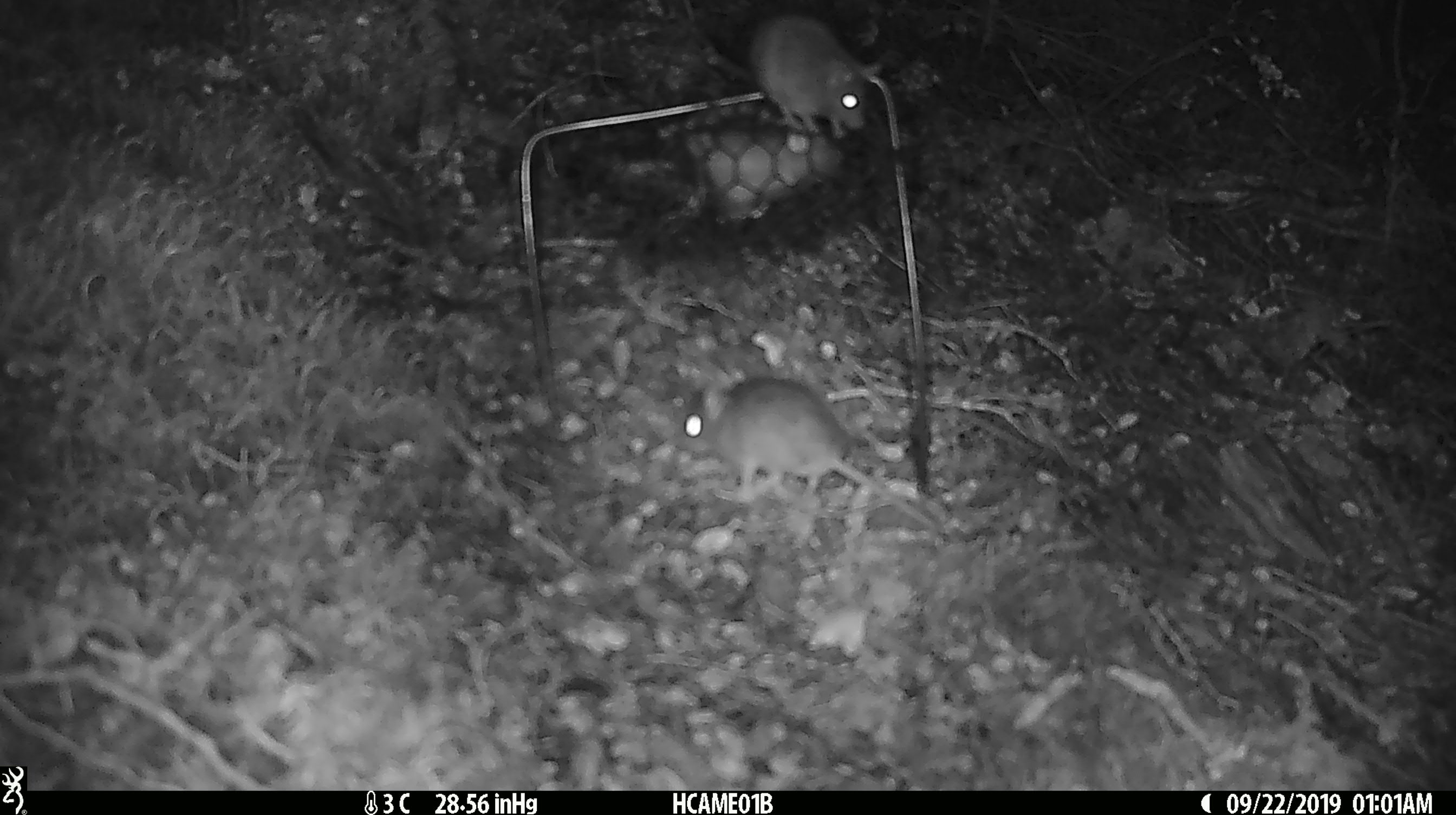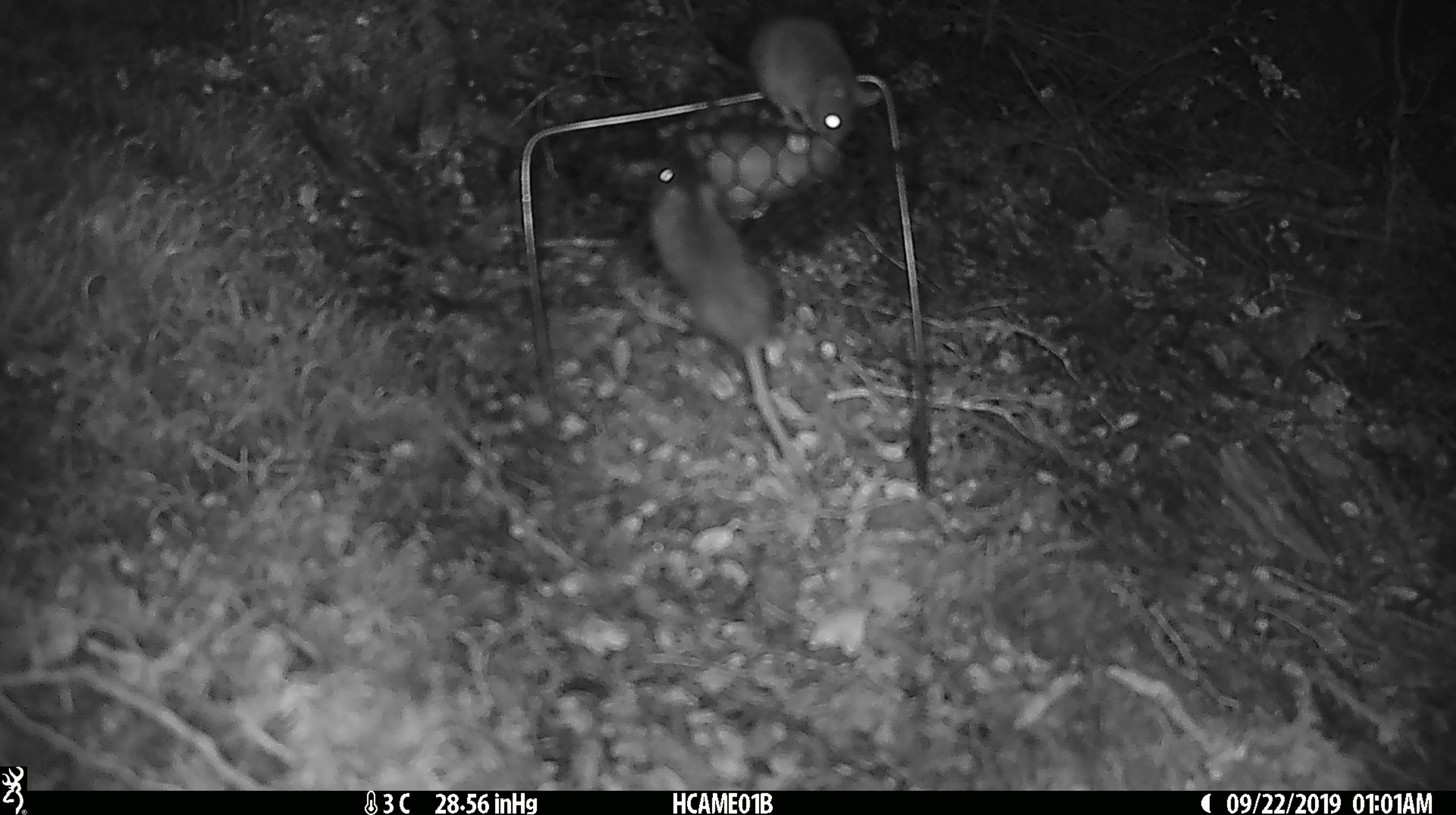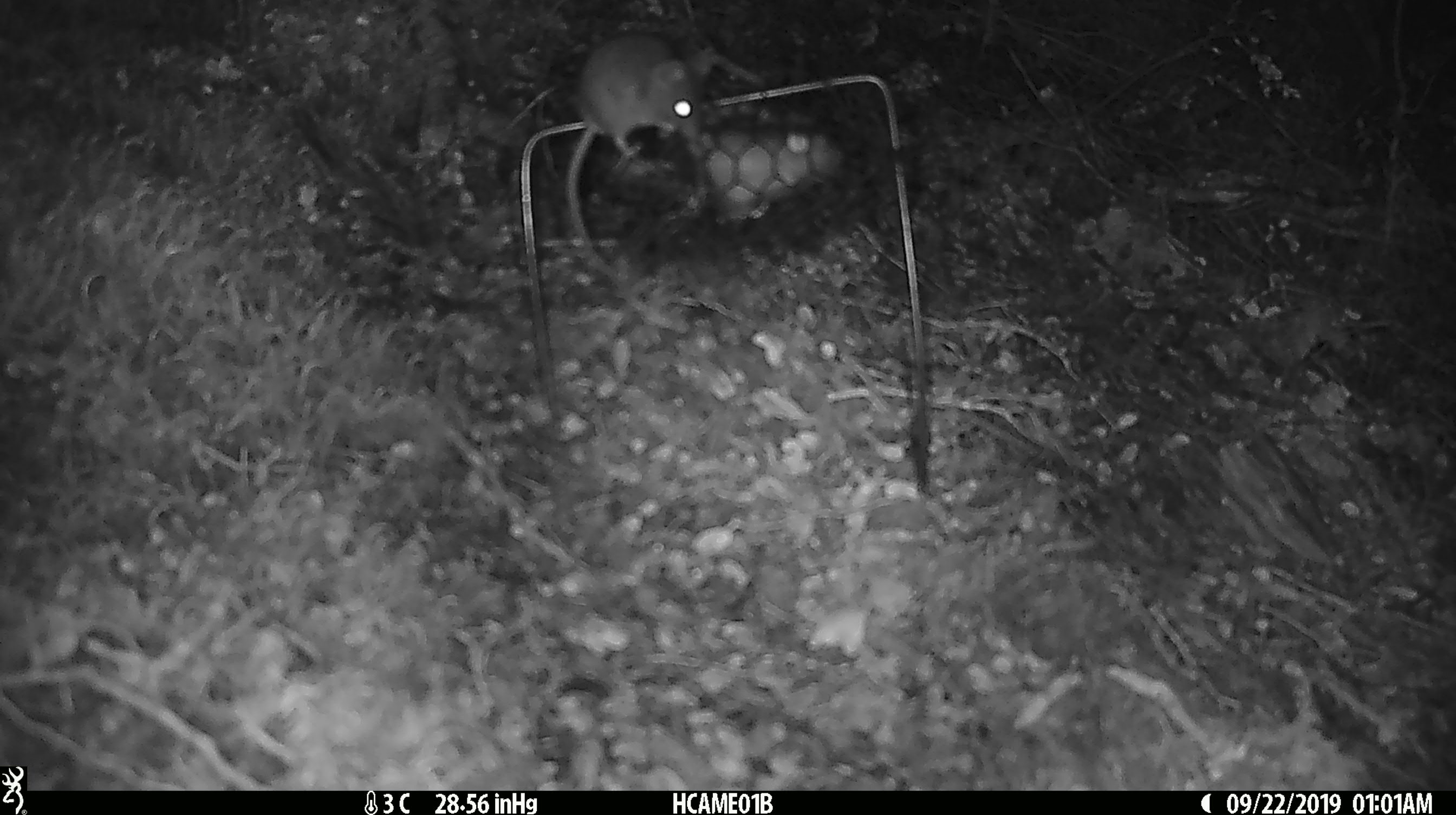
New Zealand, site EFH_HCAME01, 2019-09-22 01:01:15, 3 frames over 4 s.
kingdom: Animalia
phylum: Chordata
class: Mammalia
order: Rodentia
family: Muridae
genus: Mus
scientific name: Mus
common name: mouse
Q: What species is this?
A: Mouse (Mus).